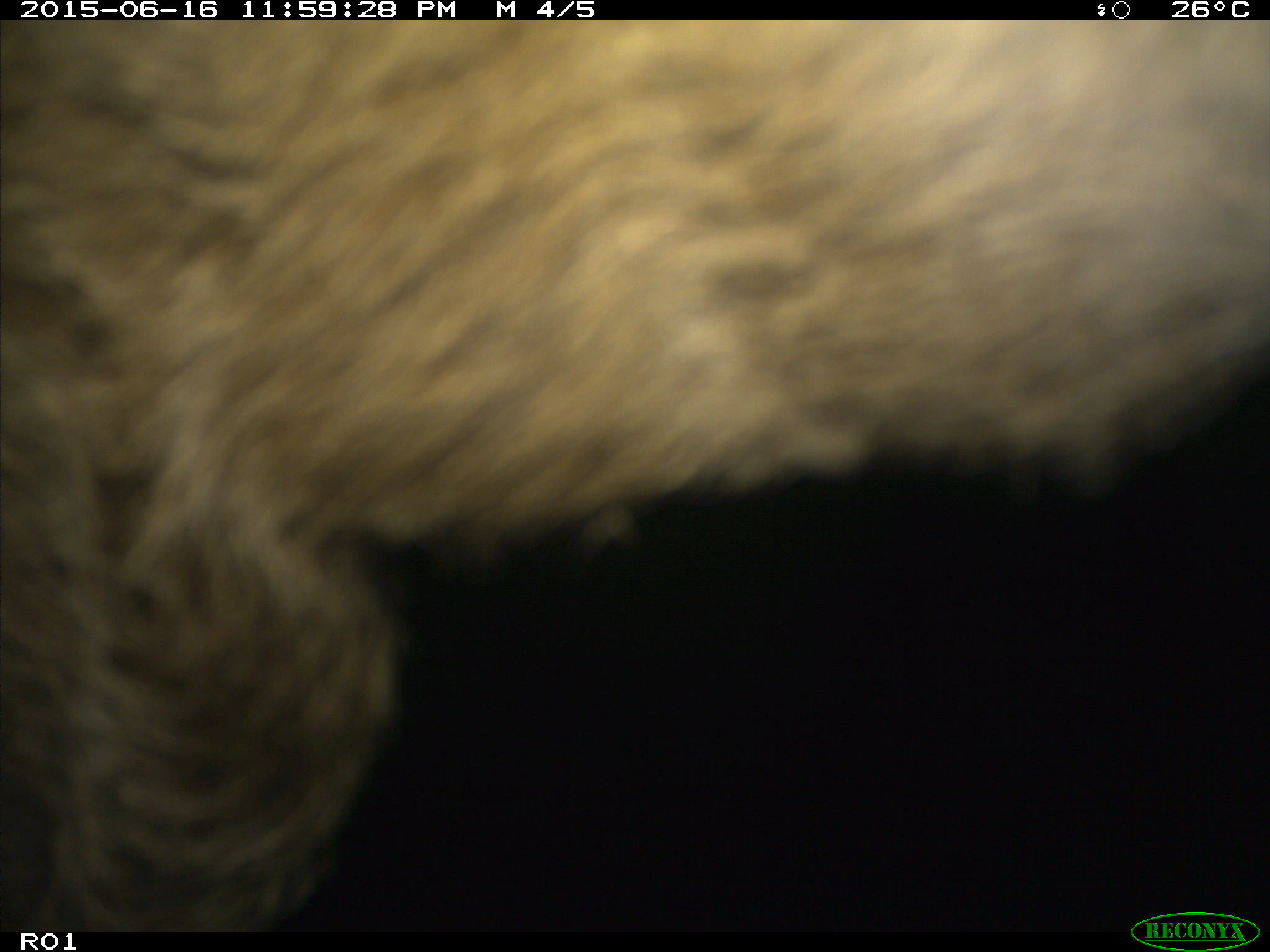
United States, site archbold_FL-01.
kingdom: Animalia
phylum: Chordata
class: Mammalia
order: Artiodactyla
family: Bovidae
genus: Bos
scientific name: Bos taurus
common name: domestic cow